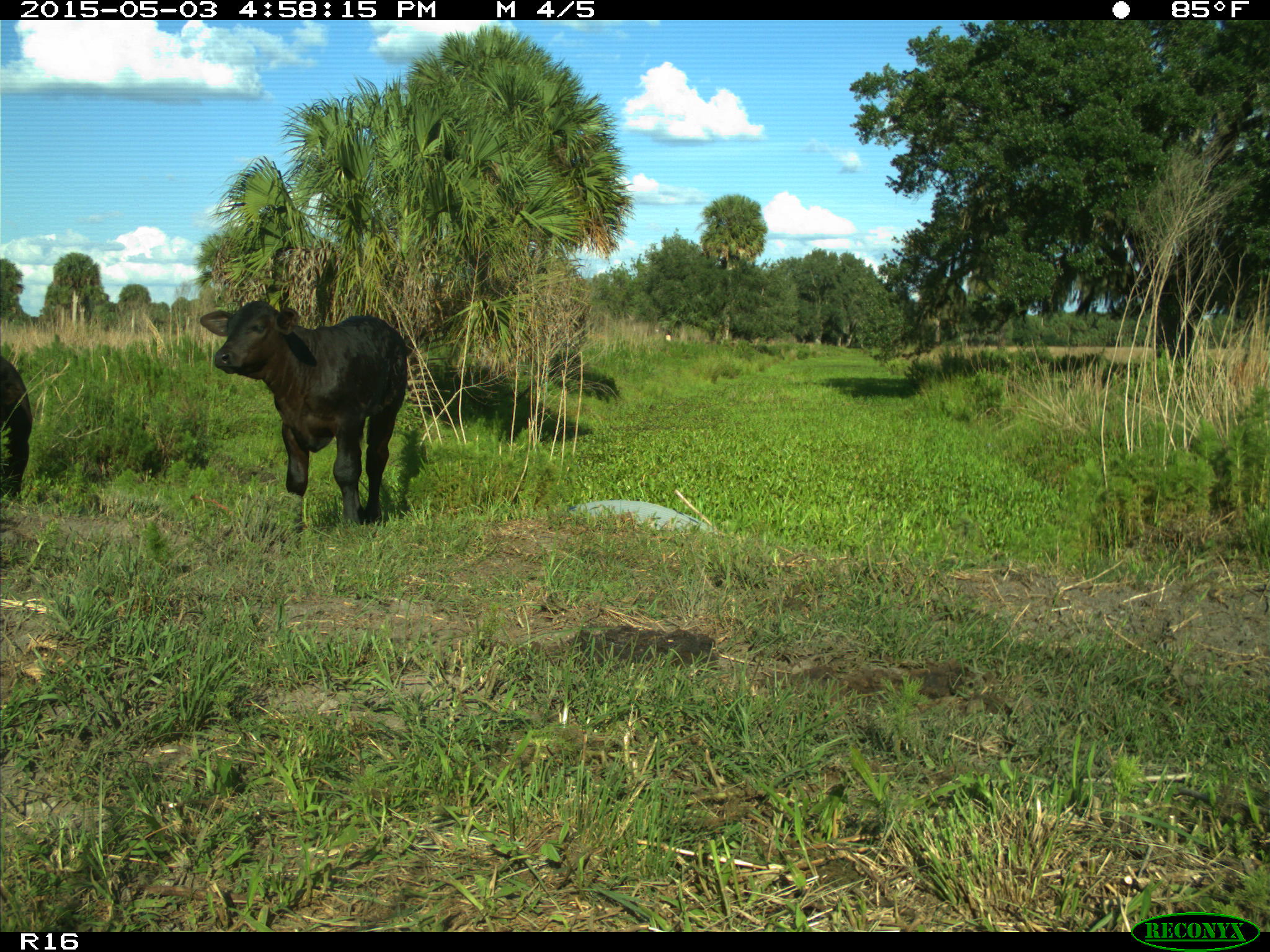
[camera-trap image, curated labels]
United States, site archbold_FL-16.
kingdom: Animalia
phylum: Chordata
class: Mammalia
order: Artiodactyla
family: Bovidae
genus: Bos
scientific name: Bos taurus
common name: domestic cow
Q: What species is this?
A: Bos taurus (domestic cow).